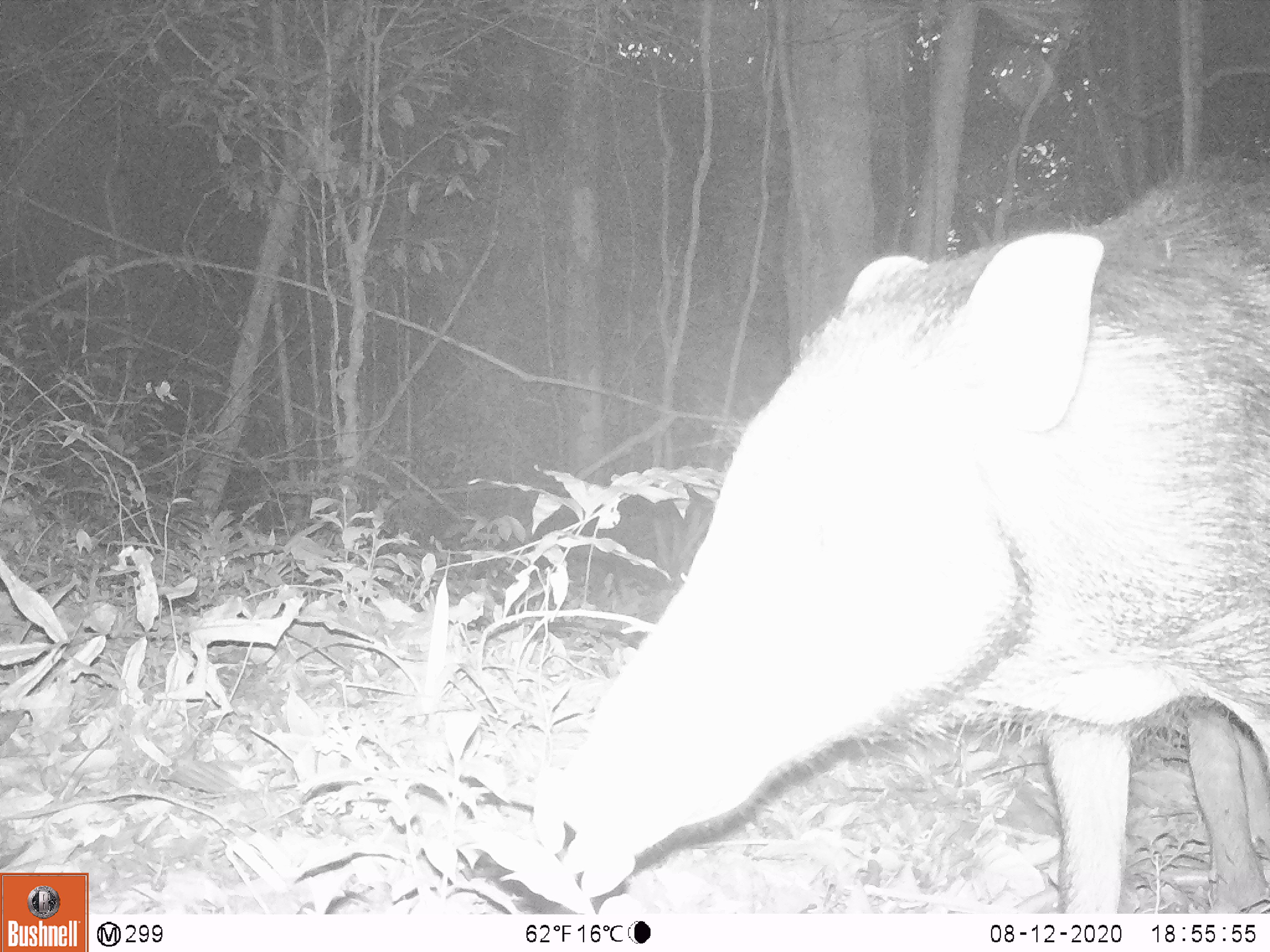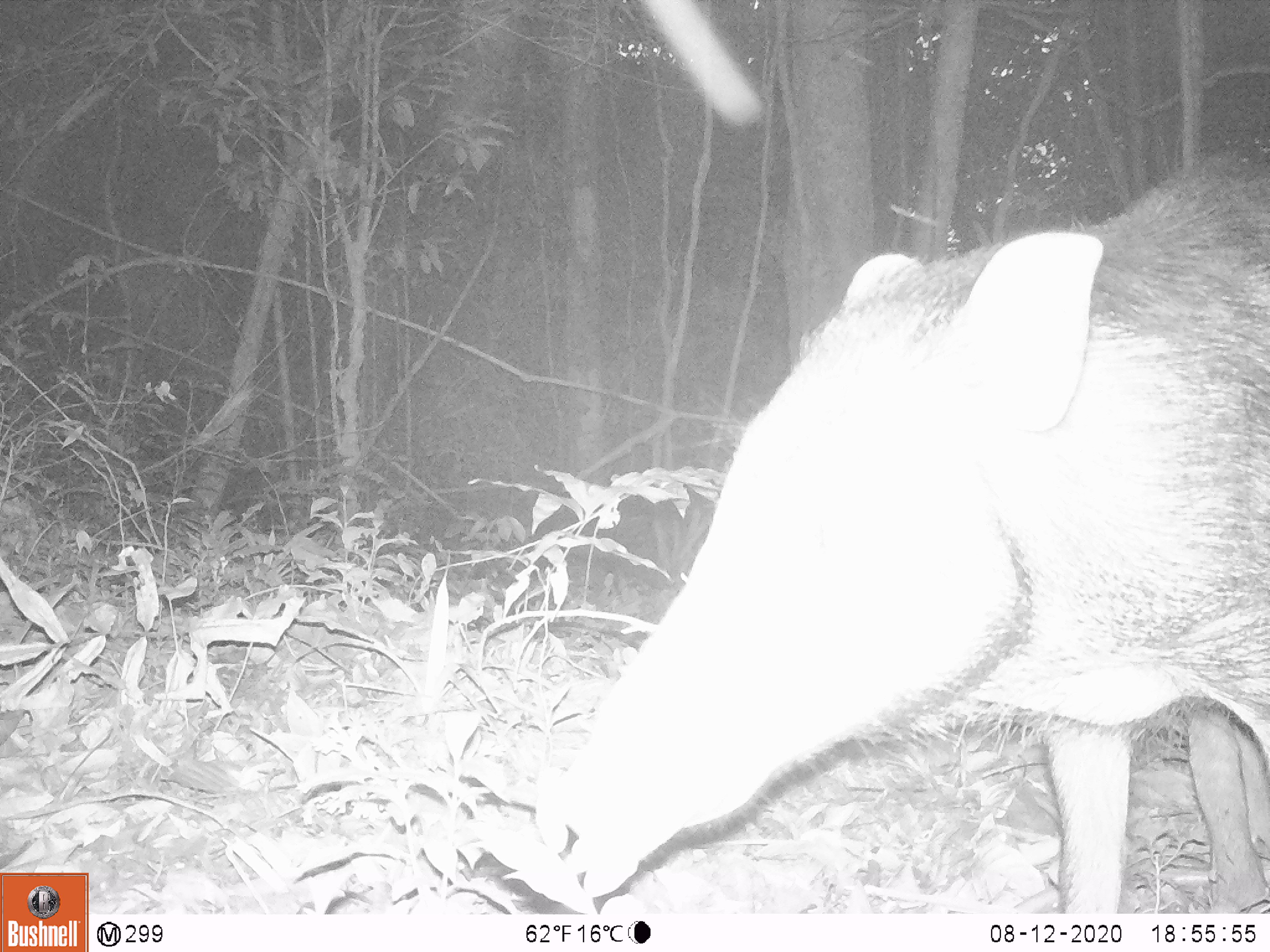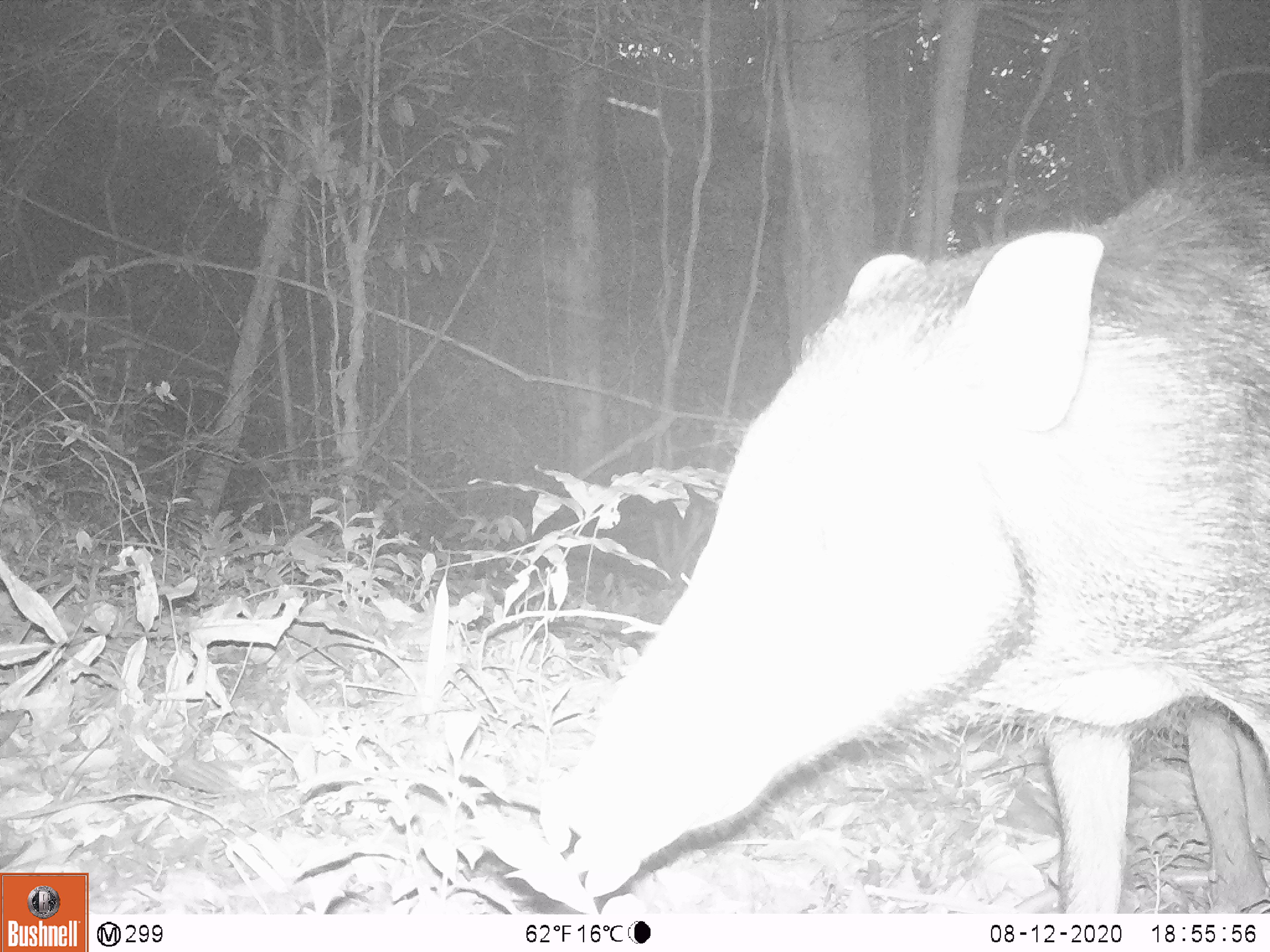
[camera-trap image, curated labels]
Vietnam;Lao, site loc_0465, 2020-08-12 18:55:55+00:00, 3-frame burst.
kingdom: Animalia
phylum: Chordata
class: Mammalia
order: Artiodactyla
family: Suidae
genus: Sus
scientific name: Sus scrofa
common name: eurasian wild pig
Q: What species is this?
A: Eurasian wild pig (Sus scrofa).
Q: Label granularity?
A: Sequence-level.